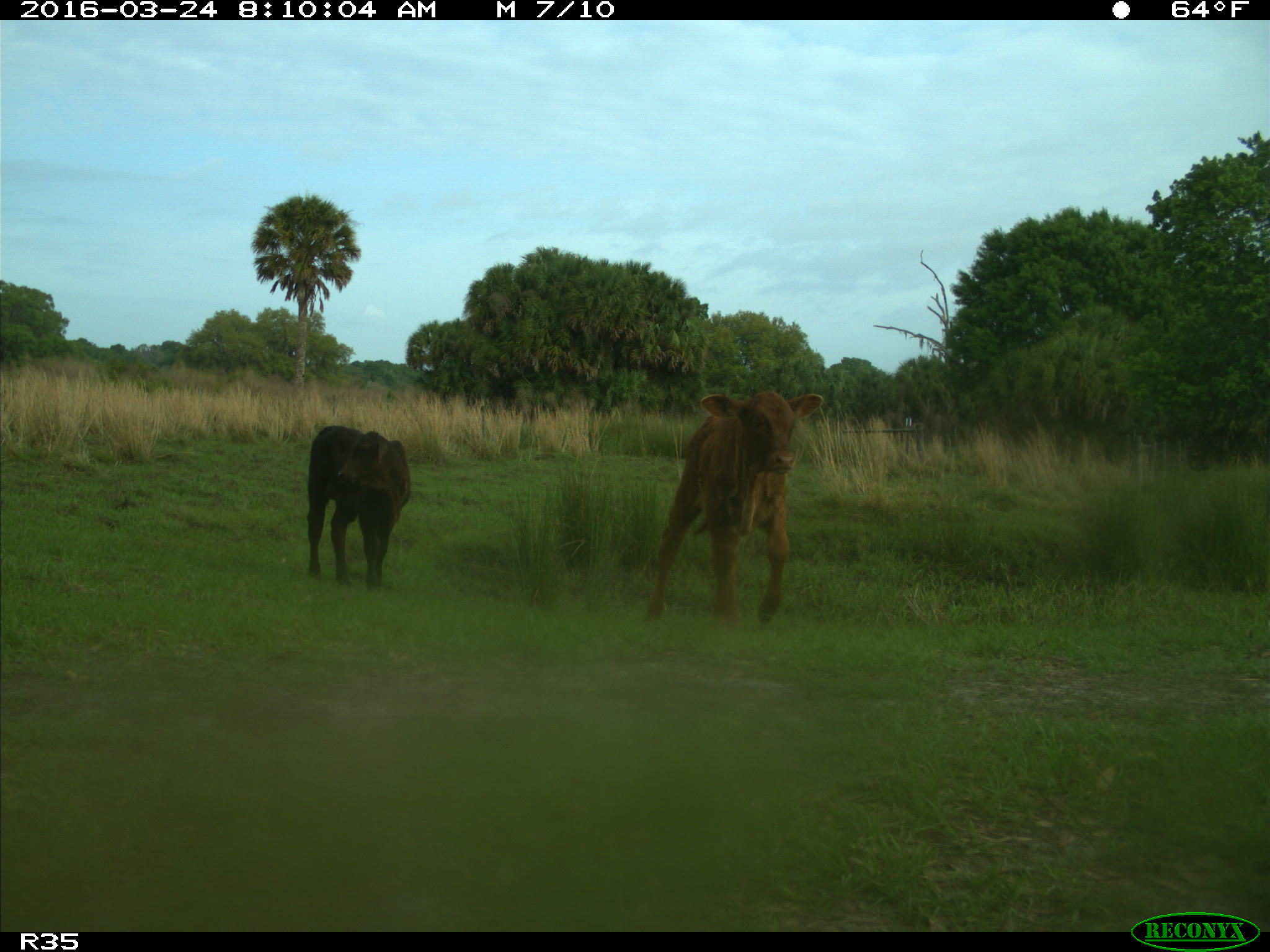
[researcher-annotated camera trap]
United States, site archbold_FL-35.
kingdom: Animalia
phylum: Chordata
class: Mammalia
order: Artiodactyla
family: Bovidae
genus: Bos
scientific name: Bos taurus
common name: domestic cow